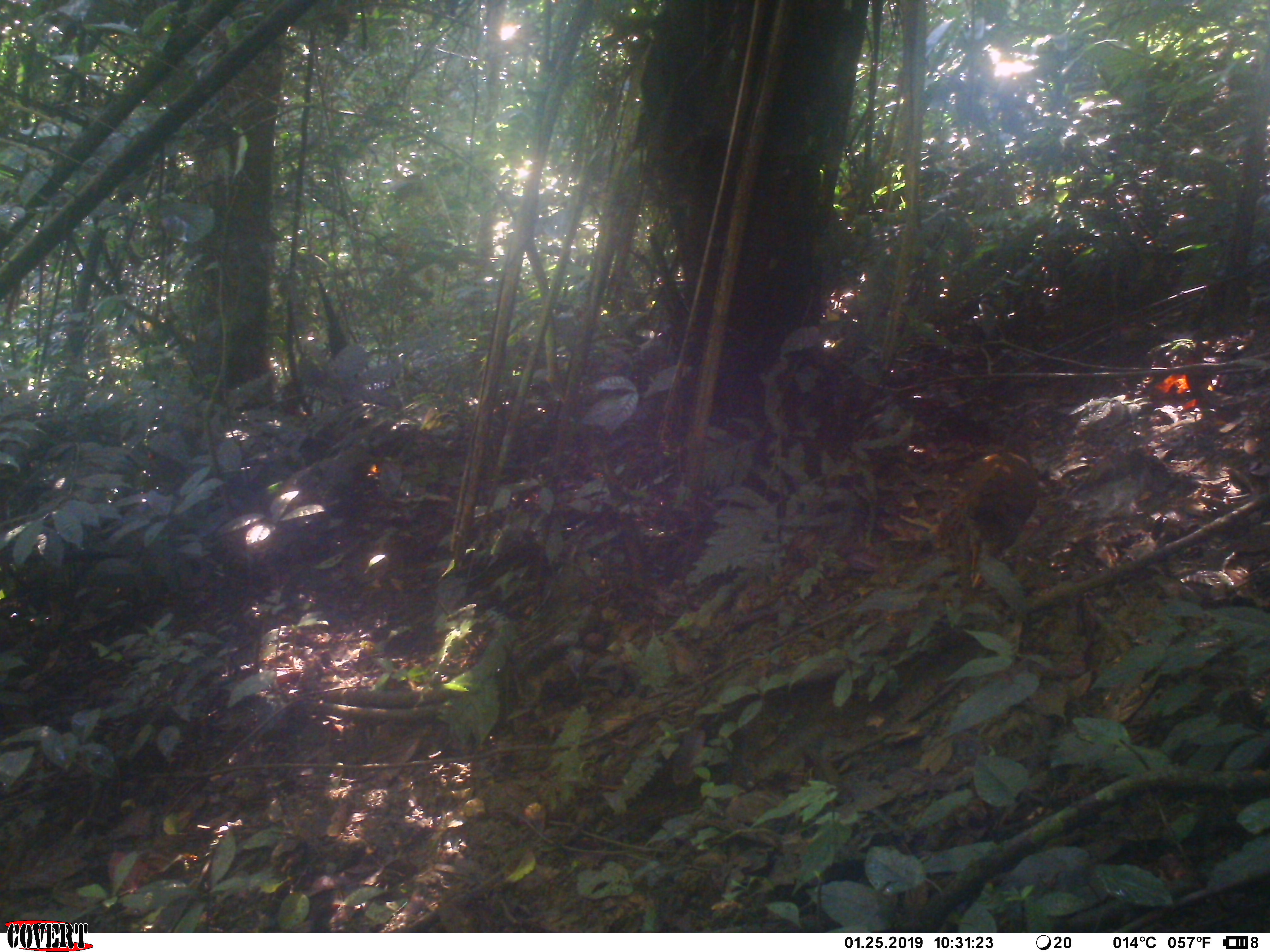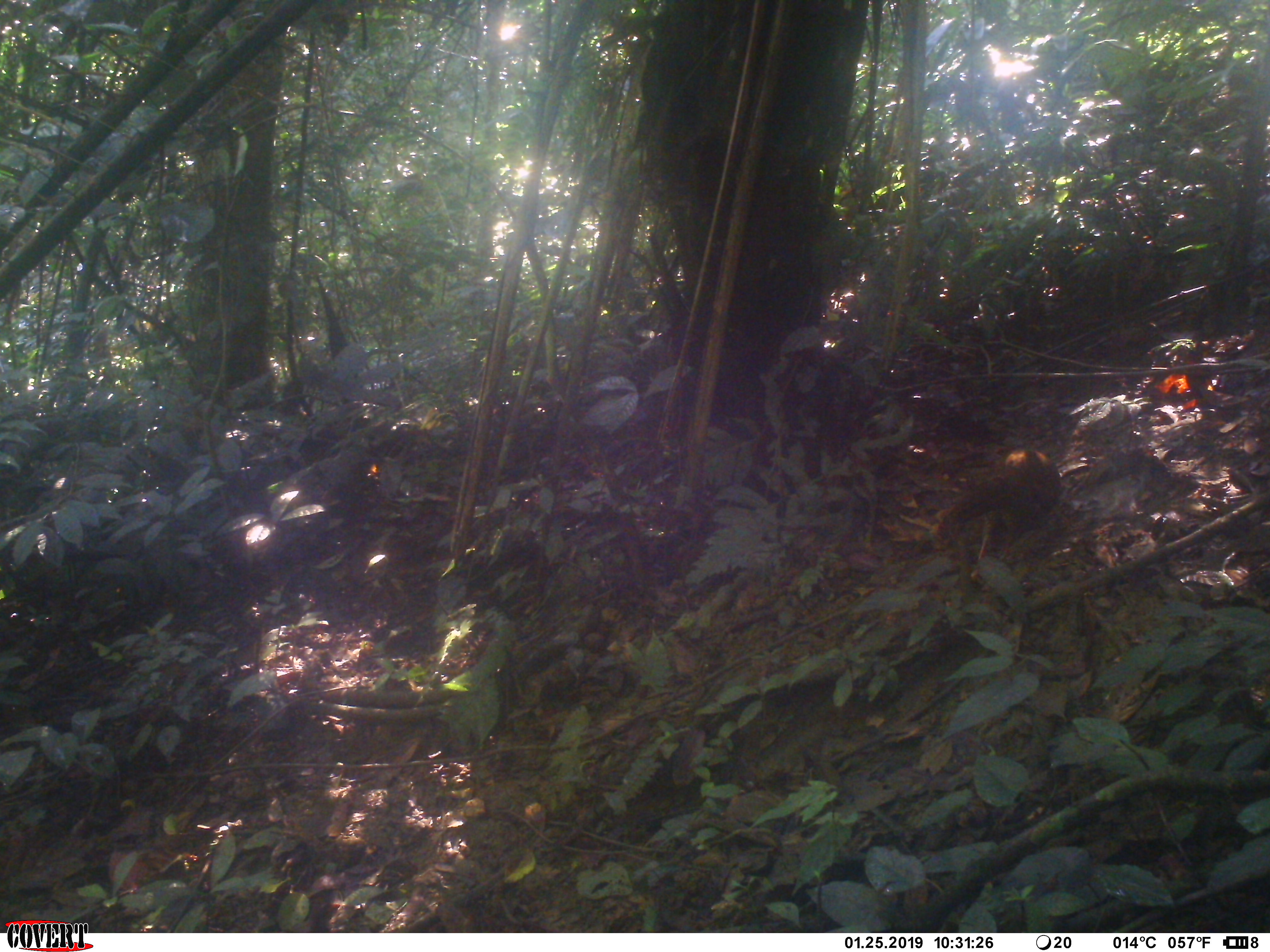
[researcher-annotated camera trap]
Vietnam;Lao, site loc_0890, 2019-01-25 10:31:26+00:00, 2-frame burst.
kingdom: Animalia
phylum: Chordata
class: Aves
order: Galliformes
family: Phasianidae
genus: Lophura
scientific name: Lophura nycthemera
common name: silver pheasant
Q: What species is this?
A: Silver pheasant (Lophura nycthemera).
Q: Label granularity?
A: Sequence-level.